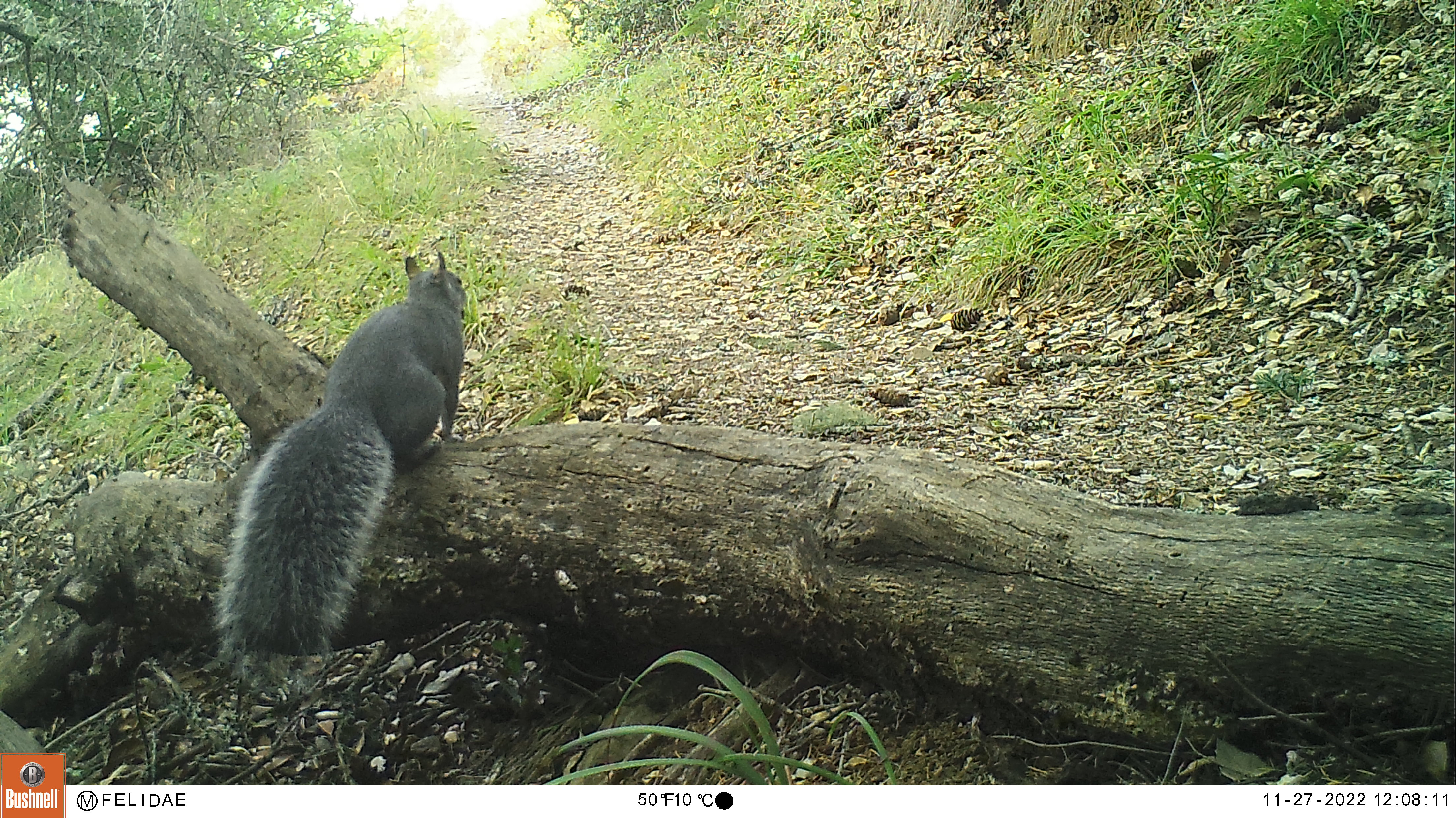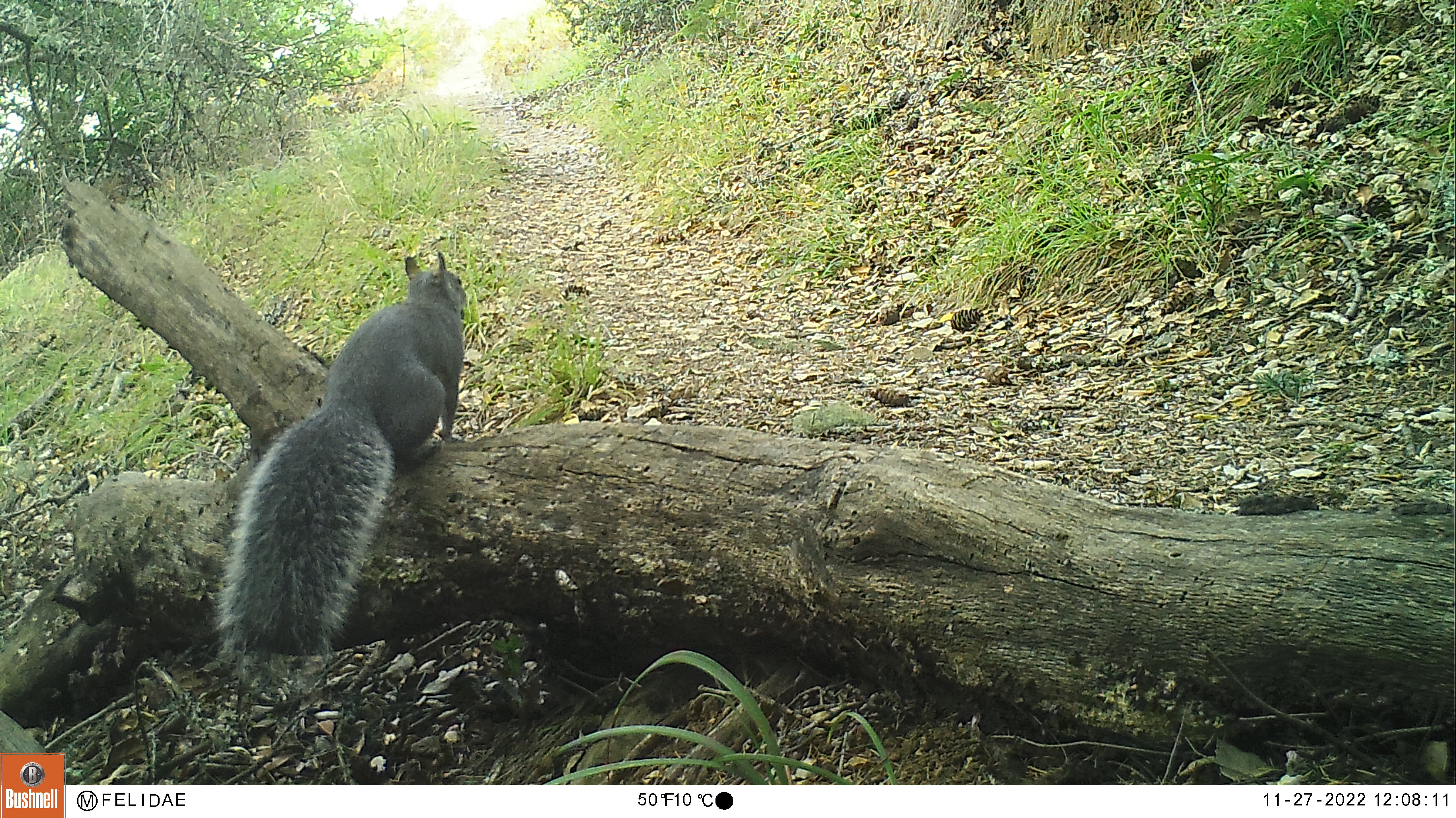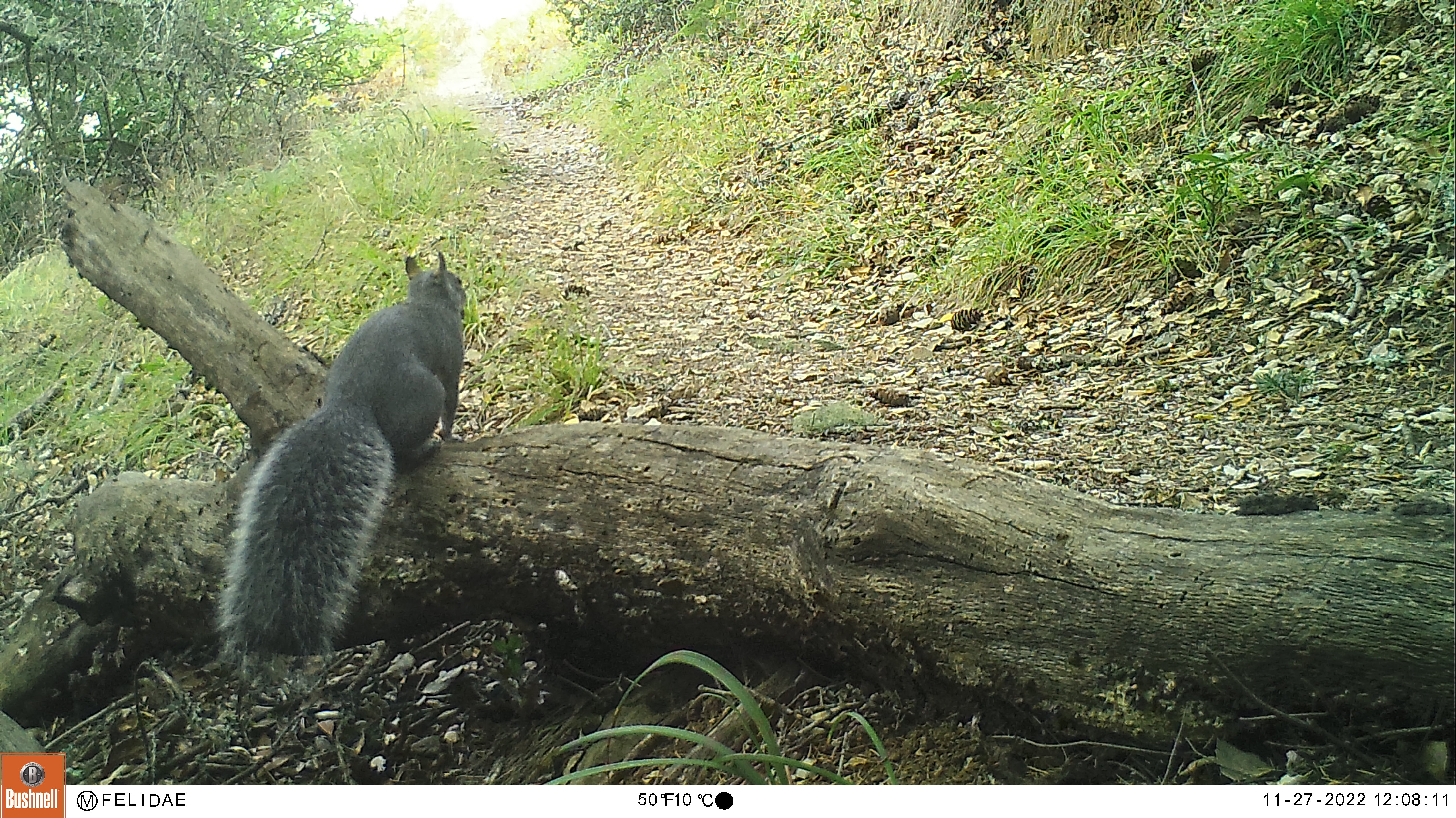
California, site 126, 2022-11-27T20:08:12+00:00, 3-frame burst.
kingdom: Animalia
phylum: Chordata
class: Mammalia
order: Rodentia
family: Sciuridae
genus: Sciurus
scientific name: Sciurus griseus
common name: western gray squirrel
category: western grey squirrel